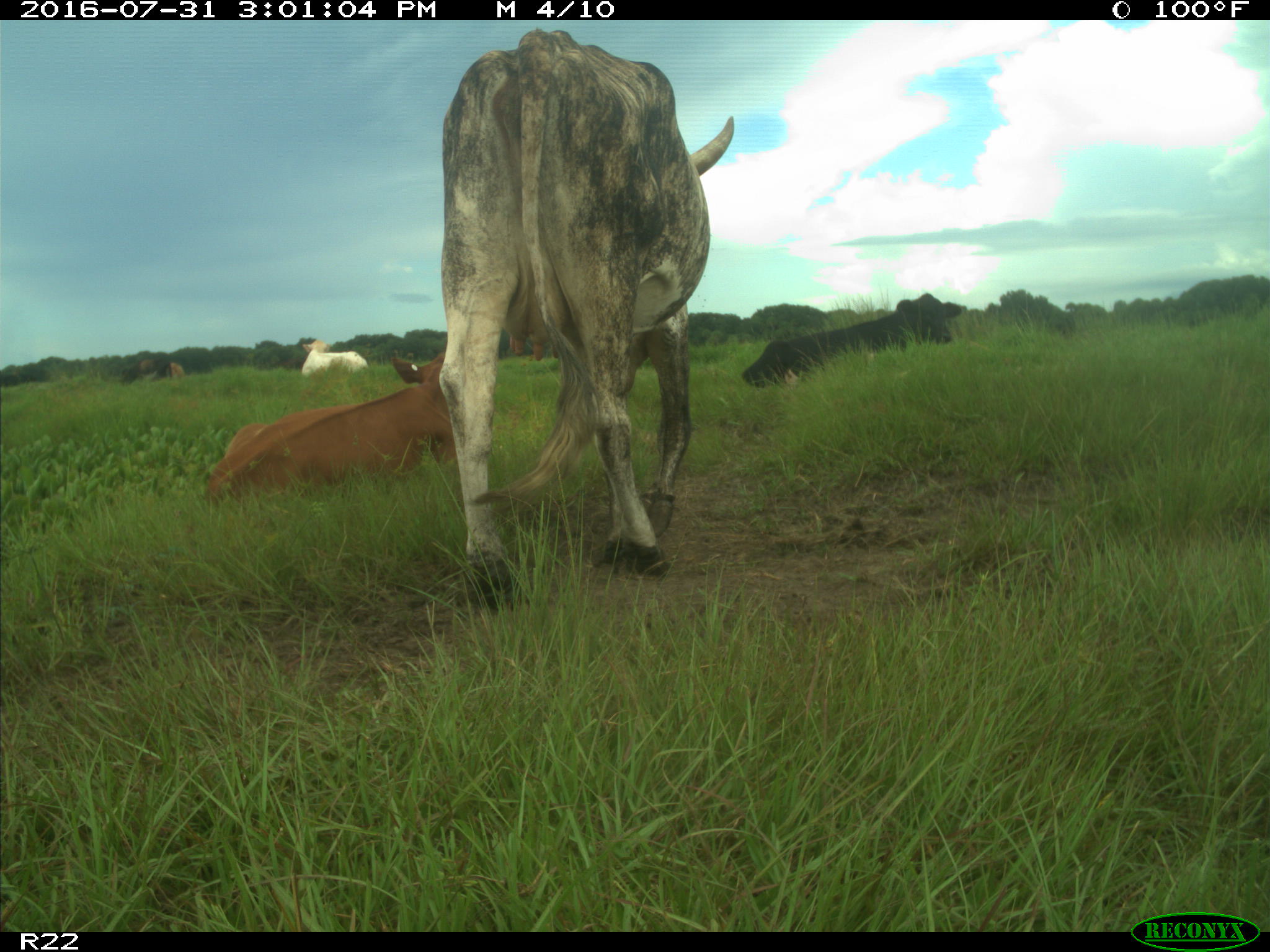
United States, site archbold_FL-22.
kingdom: Animalia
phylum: Chordata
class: Mammalia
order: Artiodactyla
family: Bovidae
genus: Bos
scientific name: Bos taurus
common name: domestic cow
Bos taurus (domestic cow).